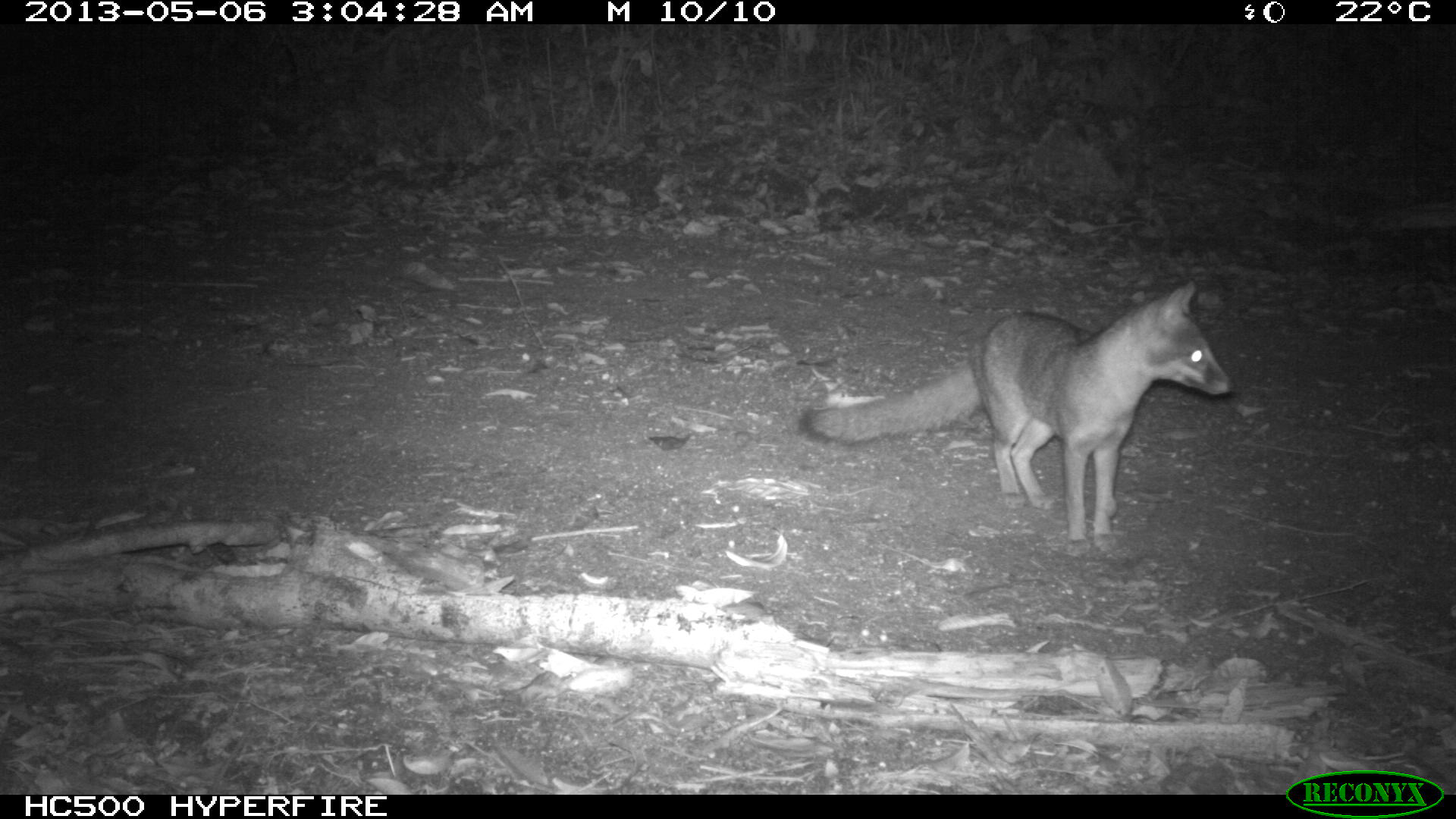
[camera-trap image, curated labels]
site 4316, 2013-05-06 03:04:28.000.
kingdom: Animalia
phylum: Chordata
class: Mammalia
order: Carnivora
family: Canidae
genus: Urocyon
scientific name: Urocyon cinereoargenteus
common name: gray fox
Urocyon cinereoargenteus (gray fox), count 1.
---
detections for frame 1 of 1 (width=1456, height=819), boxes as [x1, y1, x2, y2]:
urocyon cinereoargenteus: [792, 276, 1236, 553]